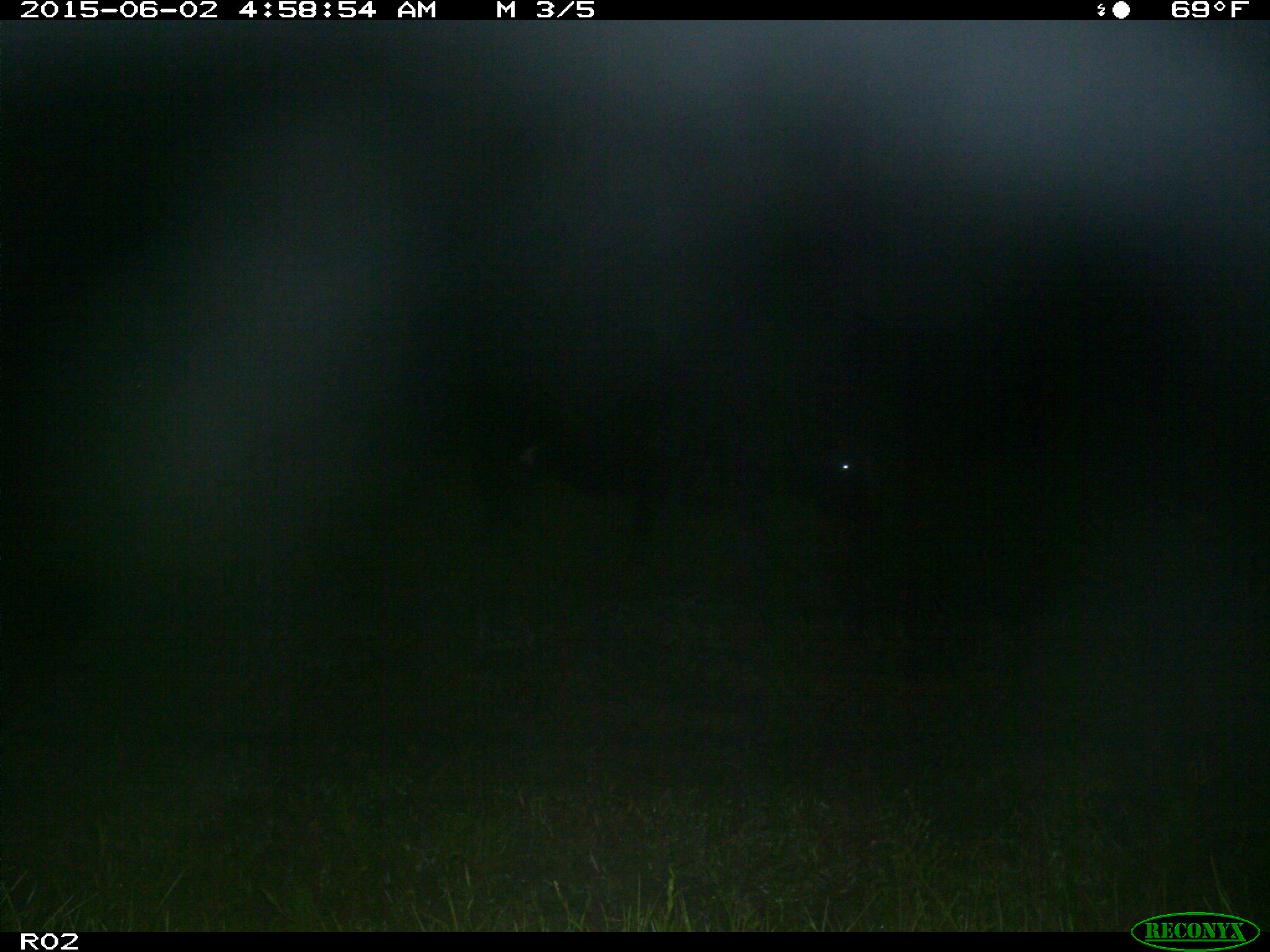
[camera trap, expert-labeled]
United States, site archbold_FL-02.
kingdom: Animalia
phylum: Chordata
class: Mammalia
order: Artiodactyla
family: Bovidae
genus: Bos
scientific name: Bos taurus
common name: domestic cow